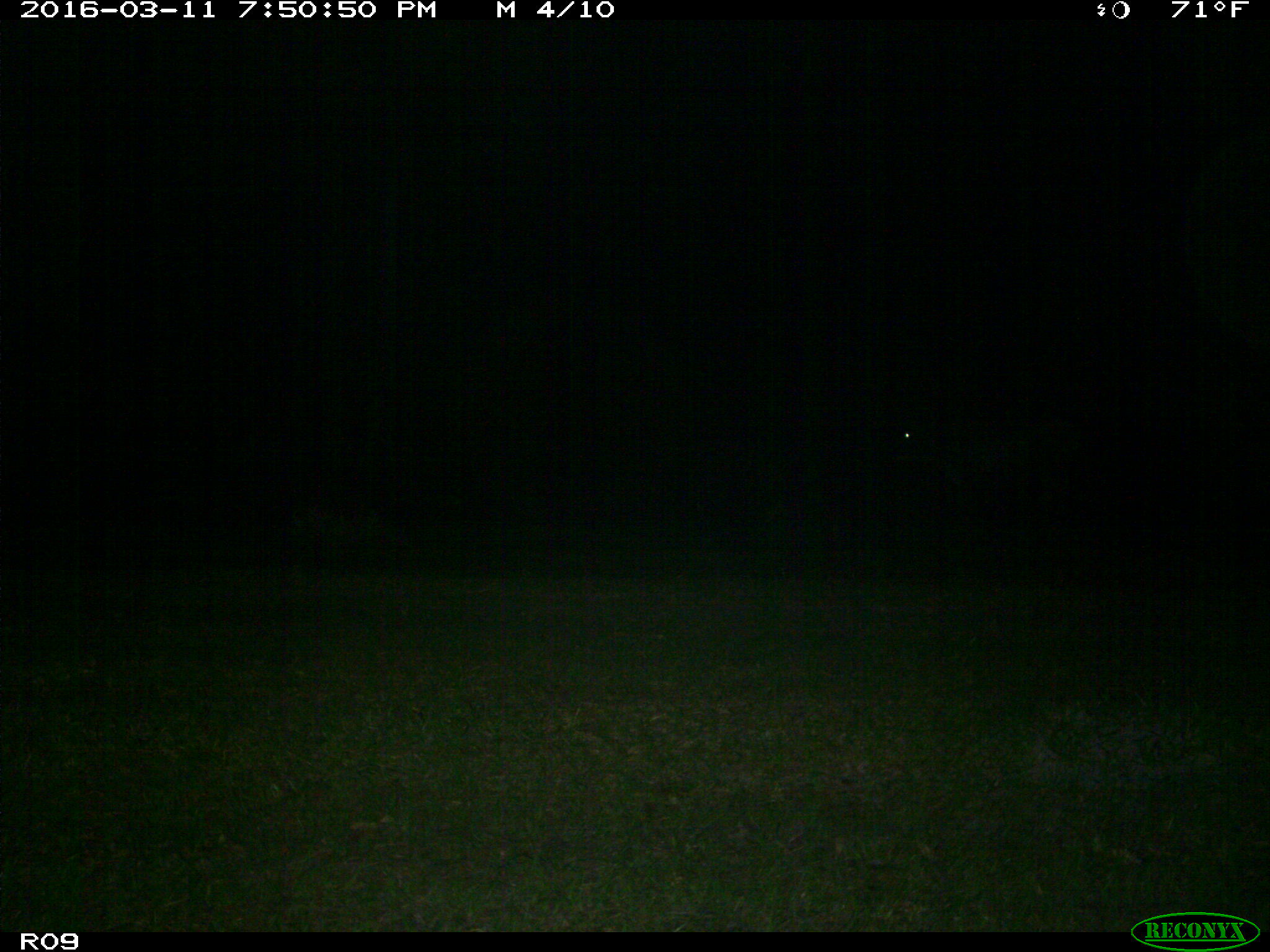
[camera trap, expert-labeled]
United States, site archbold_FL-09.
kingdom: Animalia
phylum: Chordata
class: Mammalia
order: Artiodactyla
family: Bovidae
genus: Bos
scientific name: Bos taurus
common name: domestic cow